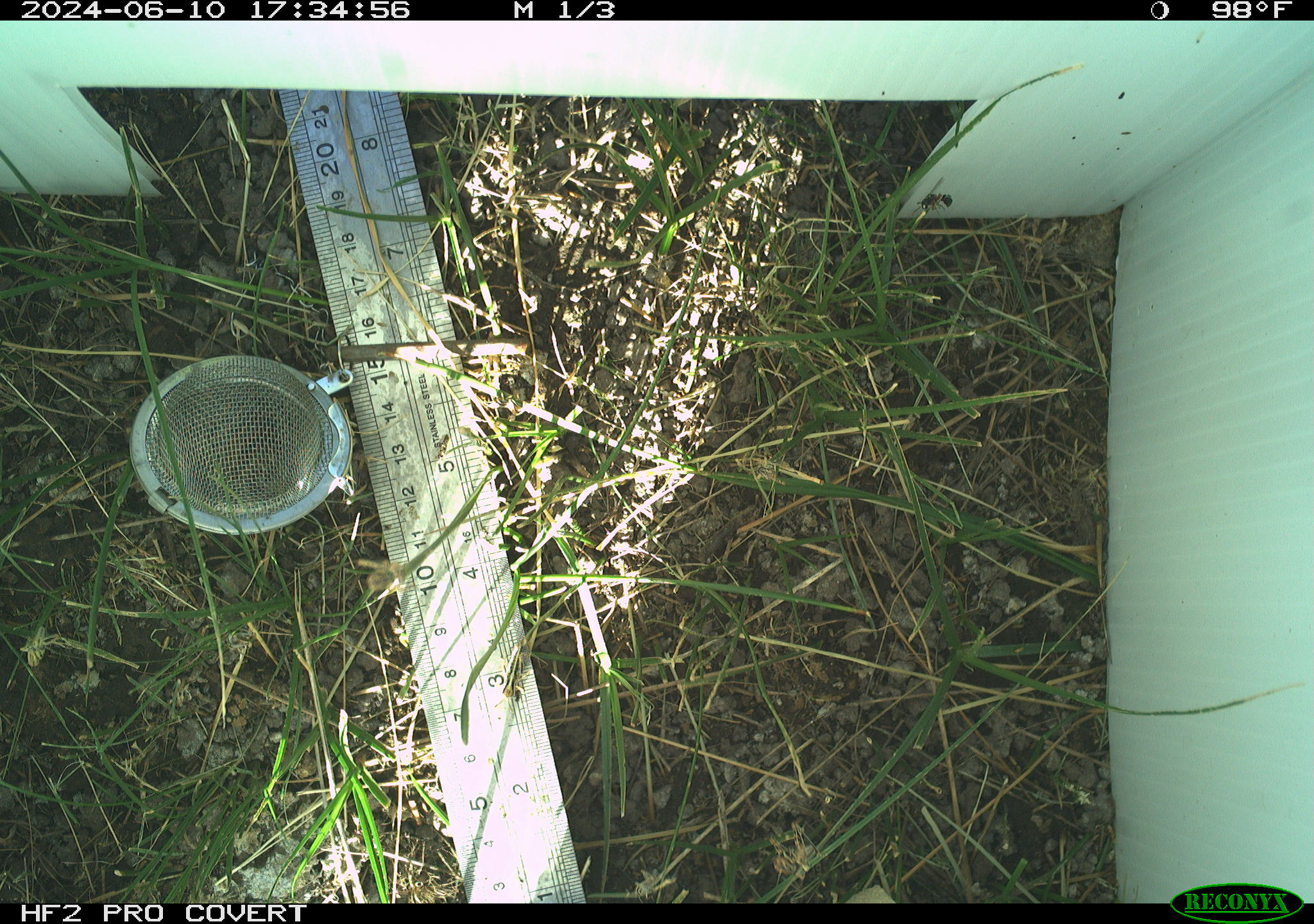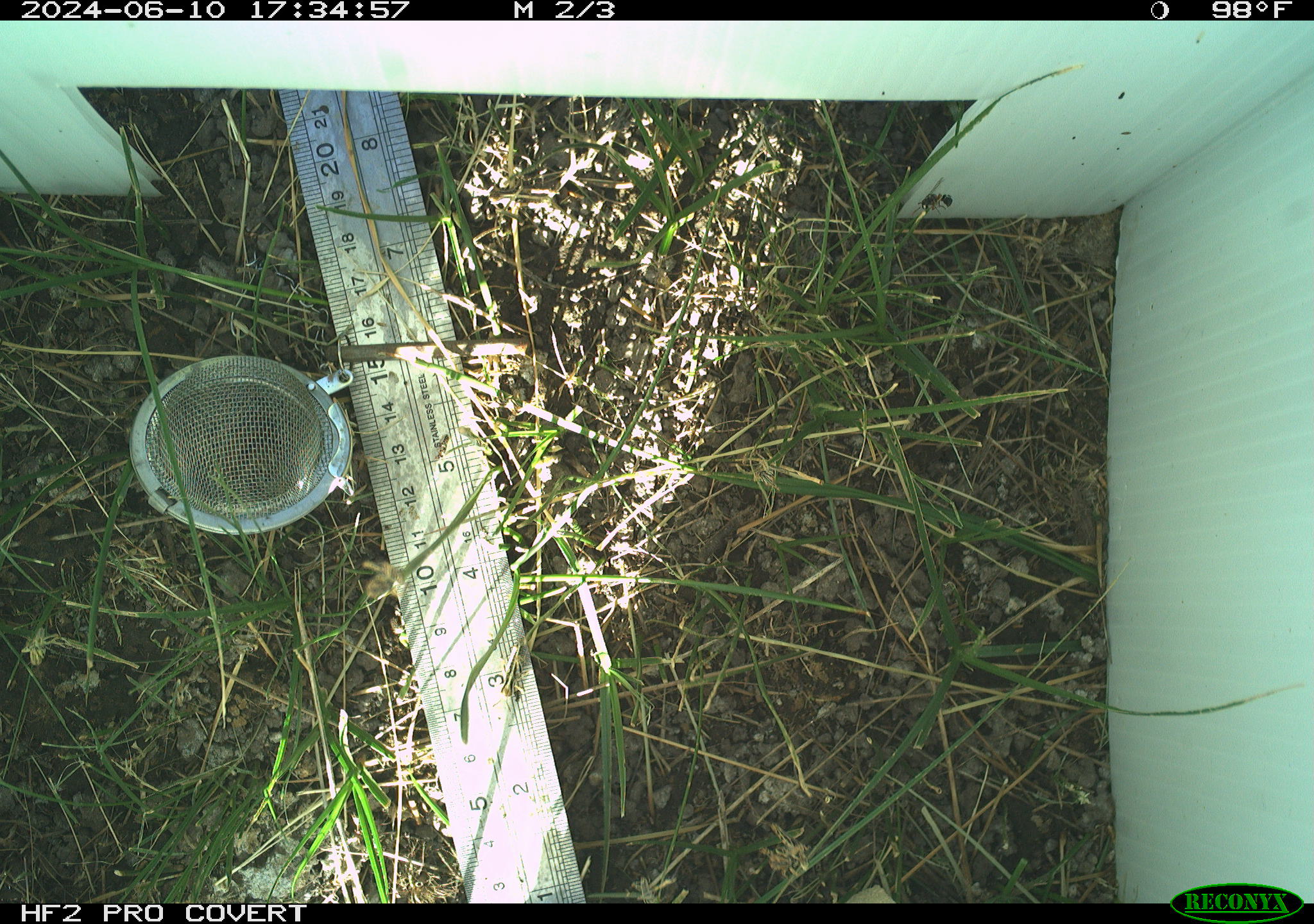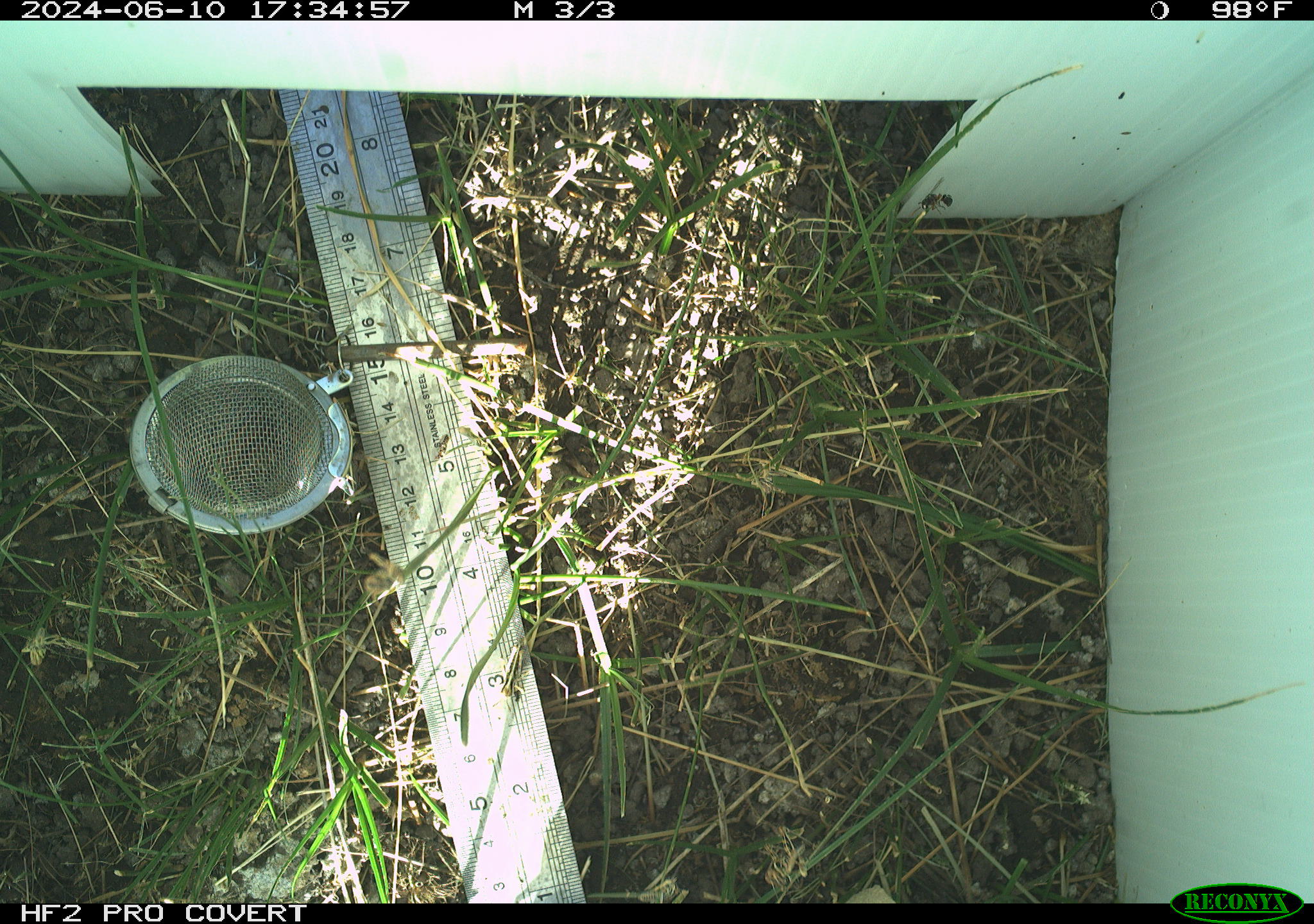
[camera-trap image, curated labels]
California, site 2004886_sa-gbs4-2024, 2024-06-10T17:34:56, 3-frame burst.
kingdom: Animalia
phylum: Arthropoda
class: Insecta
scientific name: Insecta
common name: insect